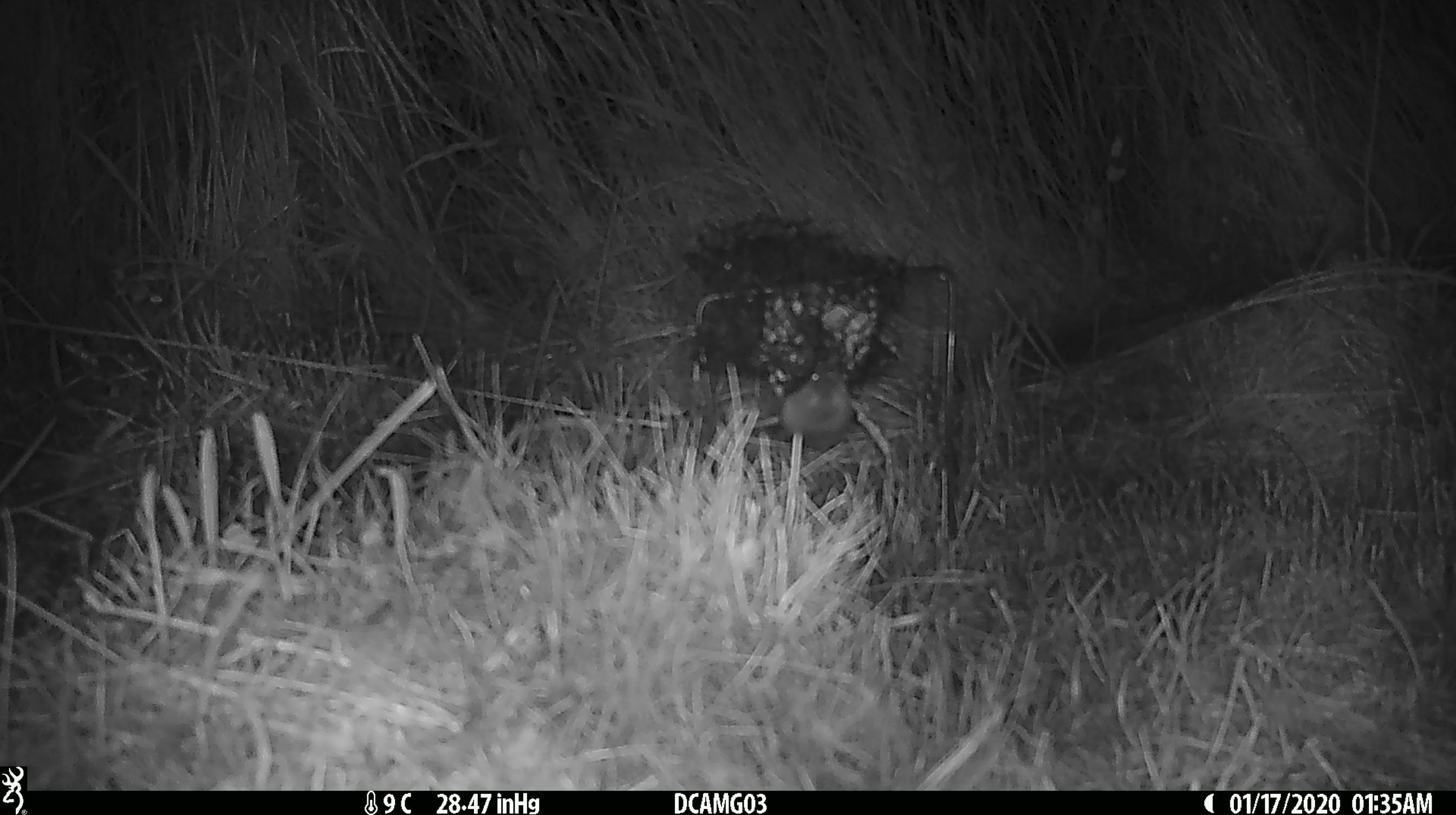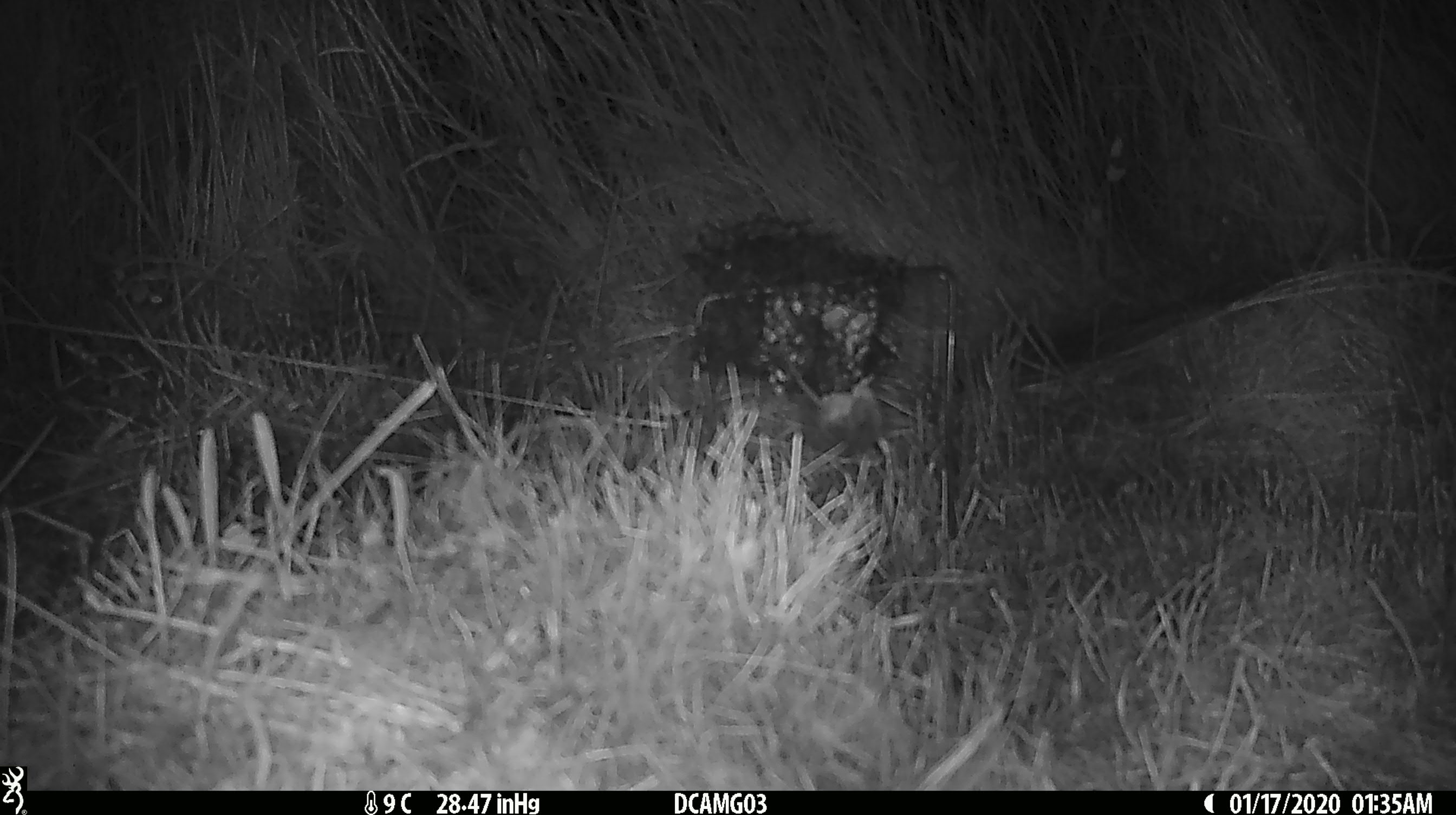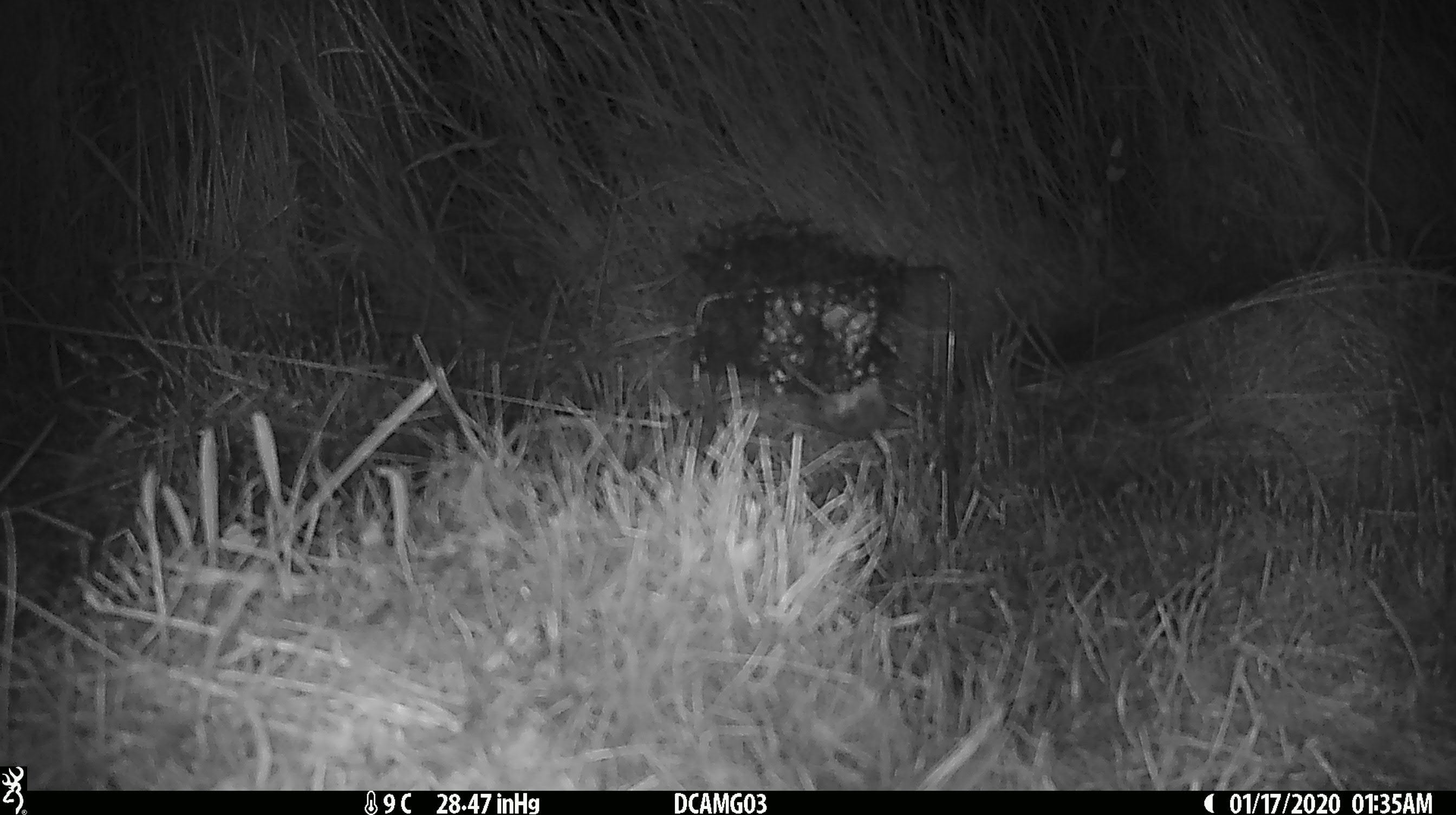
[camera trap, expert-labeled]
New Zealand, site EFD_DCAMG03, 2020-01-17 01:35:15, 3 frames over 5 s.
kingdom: Animalia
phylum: Chordata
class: Mammalia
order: Rodentia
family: Muridae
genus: Mus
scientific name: Mus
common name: mouse